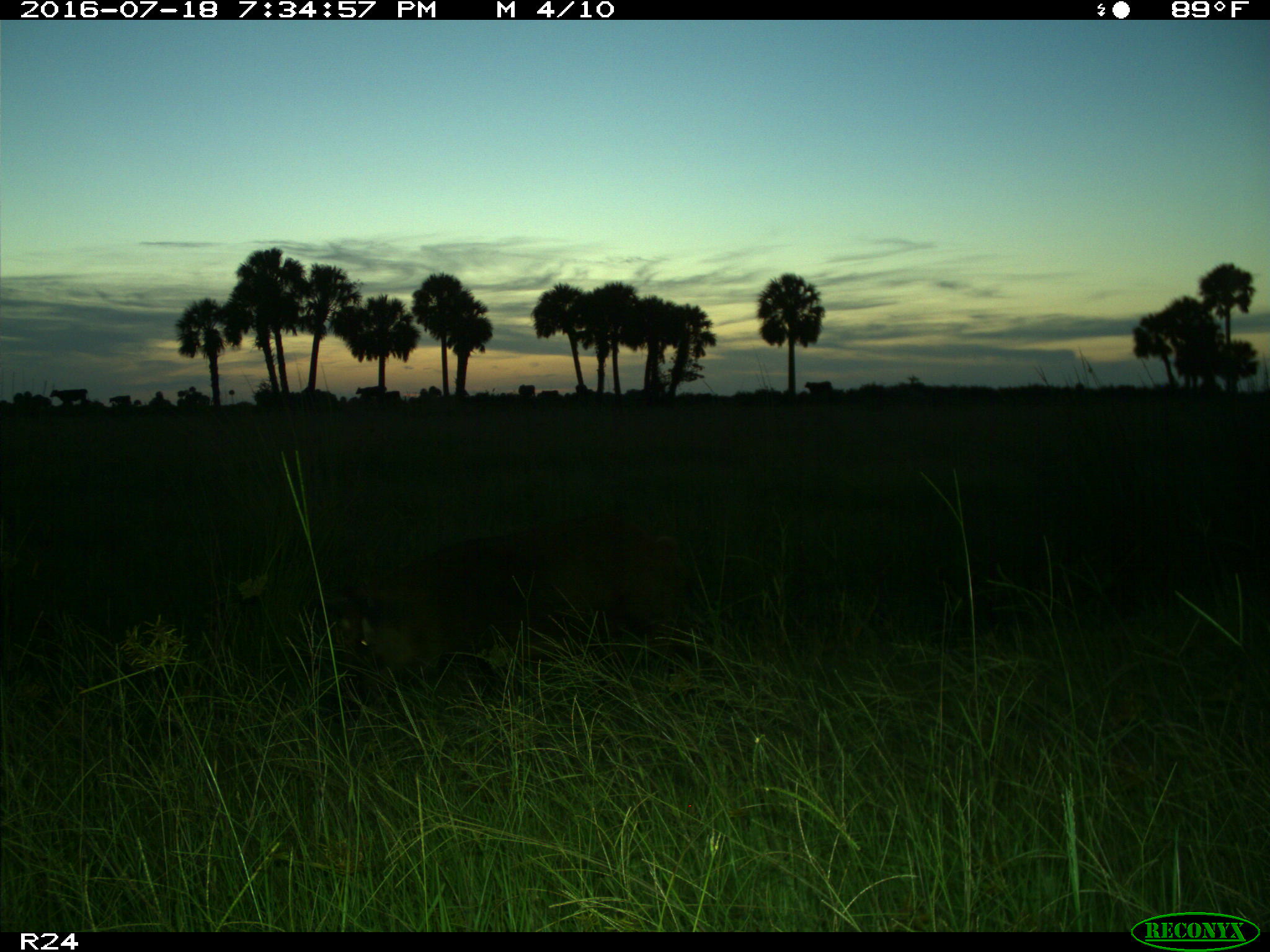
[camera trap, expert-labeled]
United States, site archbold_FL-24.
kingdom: Animalia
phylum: Chordata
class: Mammalia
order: Artiodactyla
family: Suidae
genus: Sus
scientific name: Sus scrofa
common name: wild boar